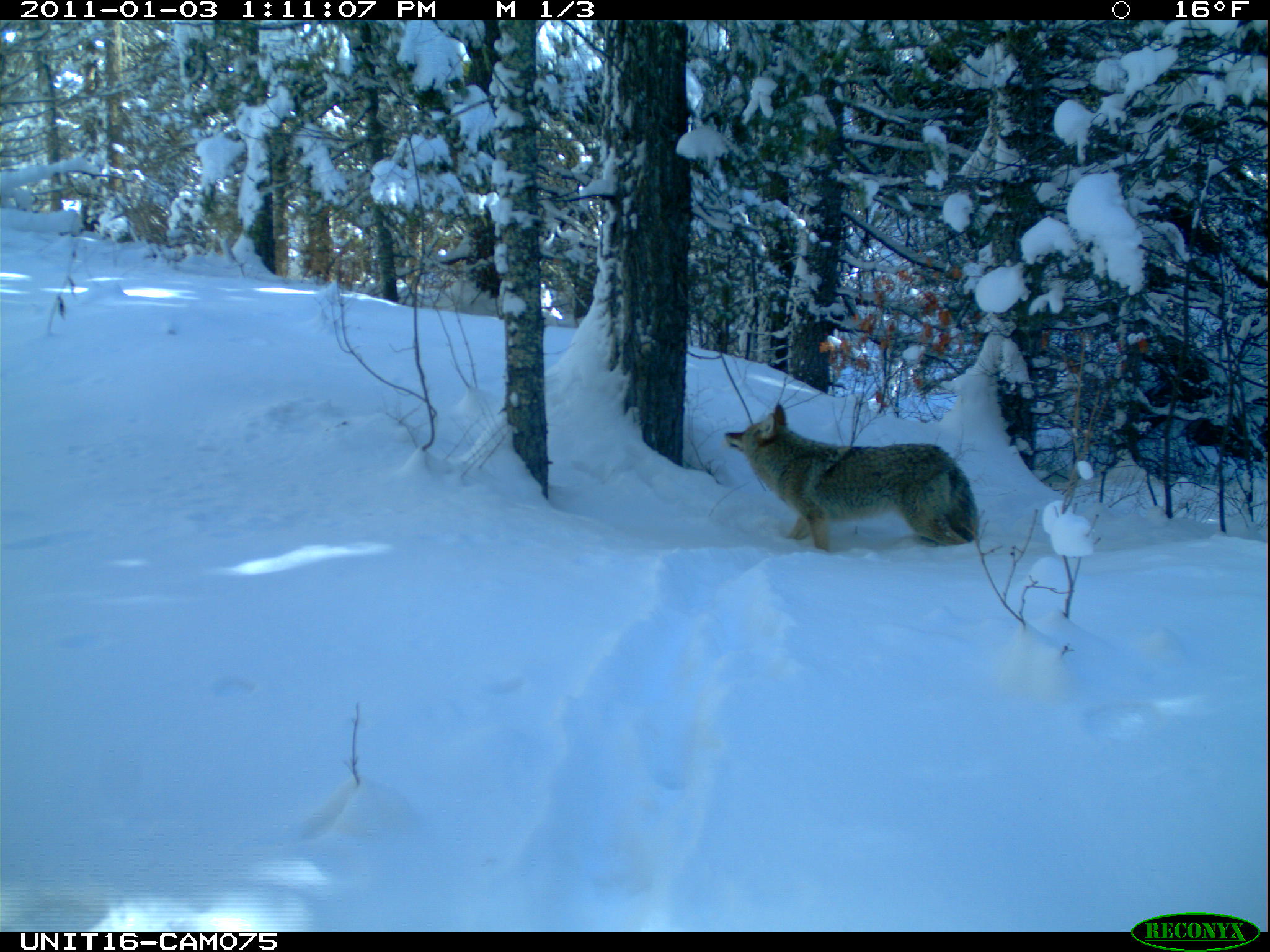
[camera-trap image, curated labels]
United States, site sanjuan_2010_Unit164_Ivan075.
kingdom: Animalia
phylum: Chordata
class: Mammalia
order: Carnivora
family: Canidae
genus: Canis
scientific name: Canis latrans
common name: coyote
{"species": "Canis latrans (coyote)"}